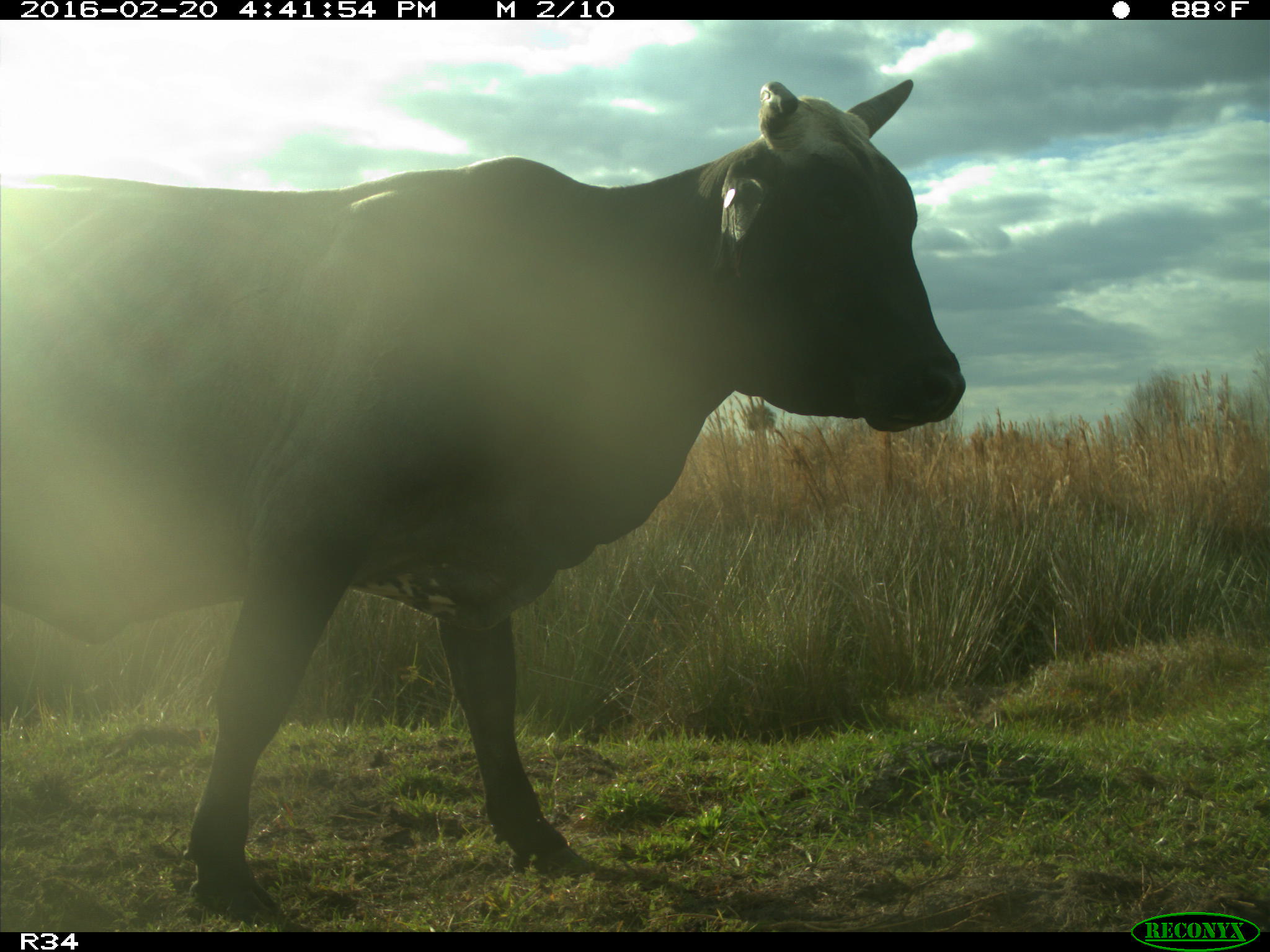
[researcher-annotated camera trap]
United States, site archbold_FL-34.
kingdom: Animalia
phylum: Chordata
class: Mammalia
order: Artiodactyla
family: Bovidae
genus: Bos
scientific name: Bos taurus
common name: domestic cow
Bos taurus (domestic cow).